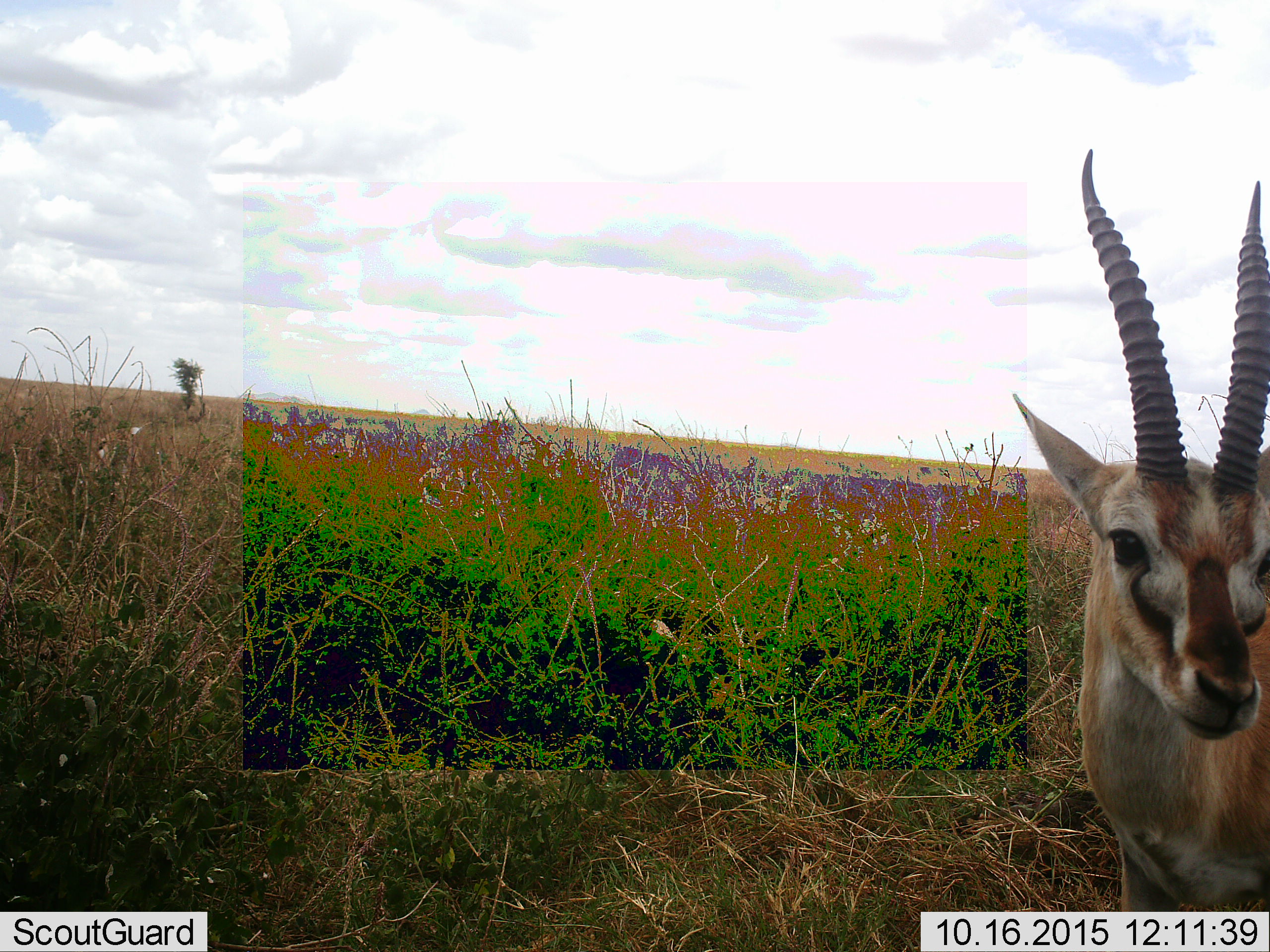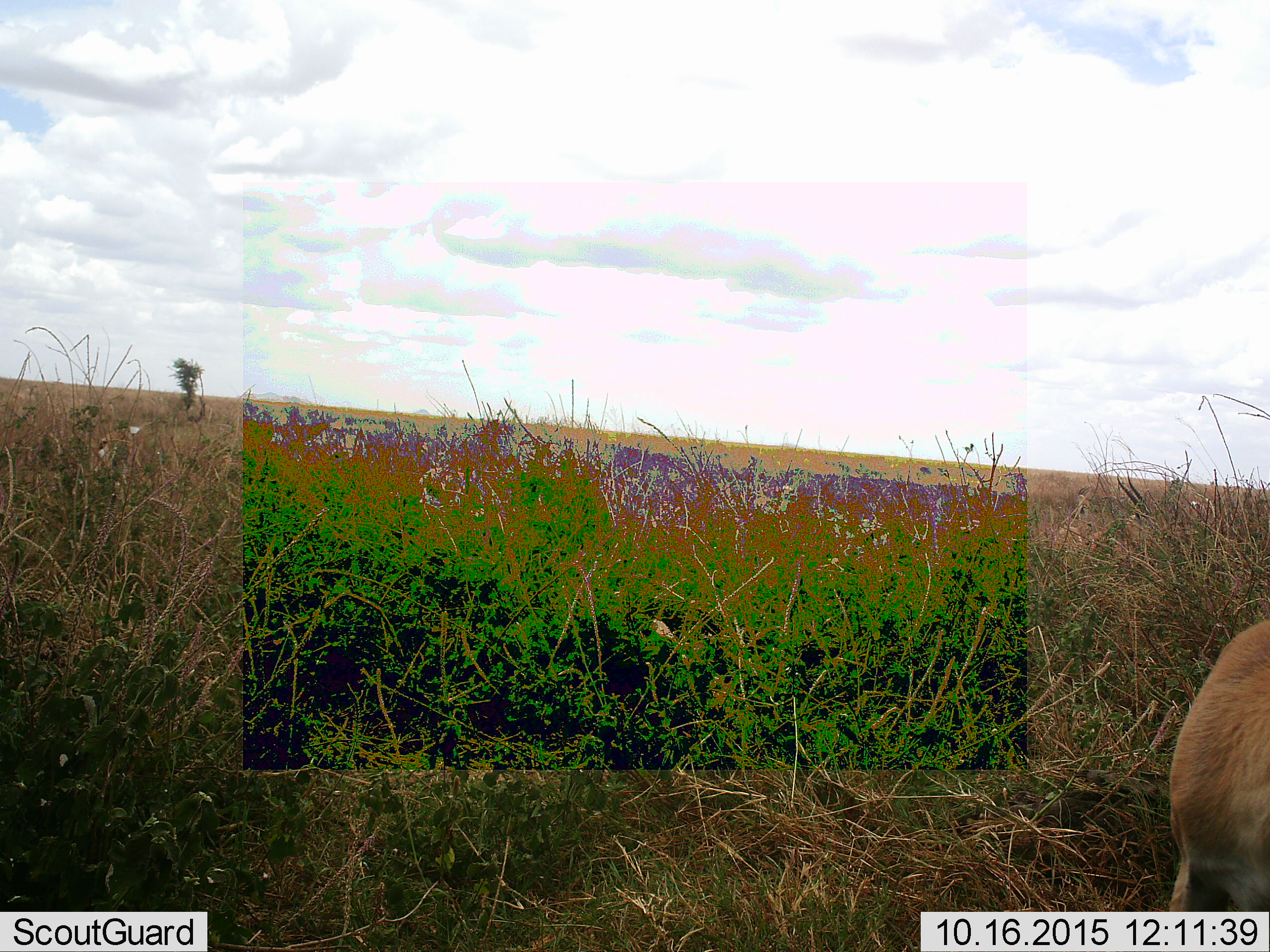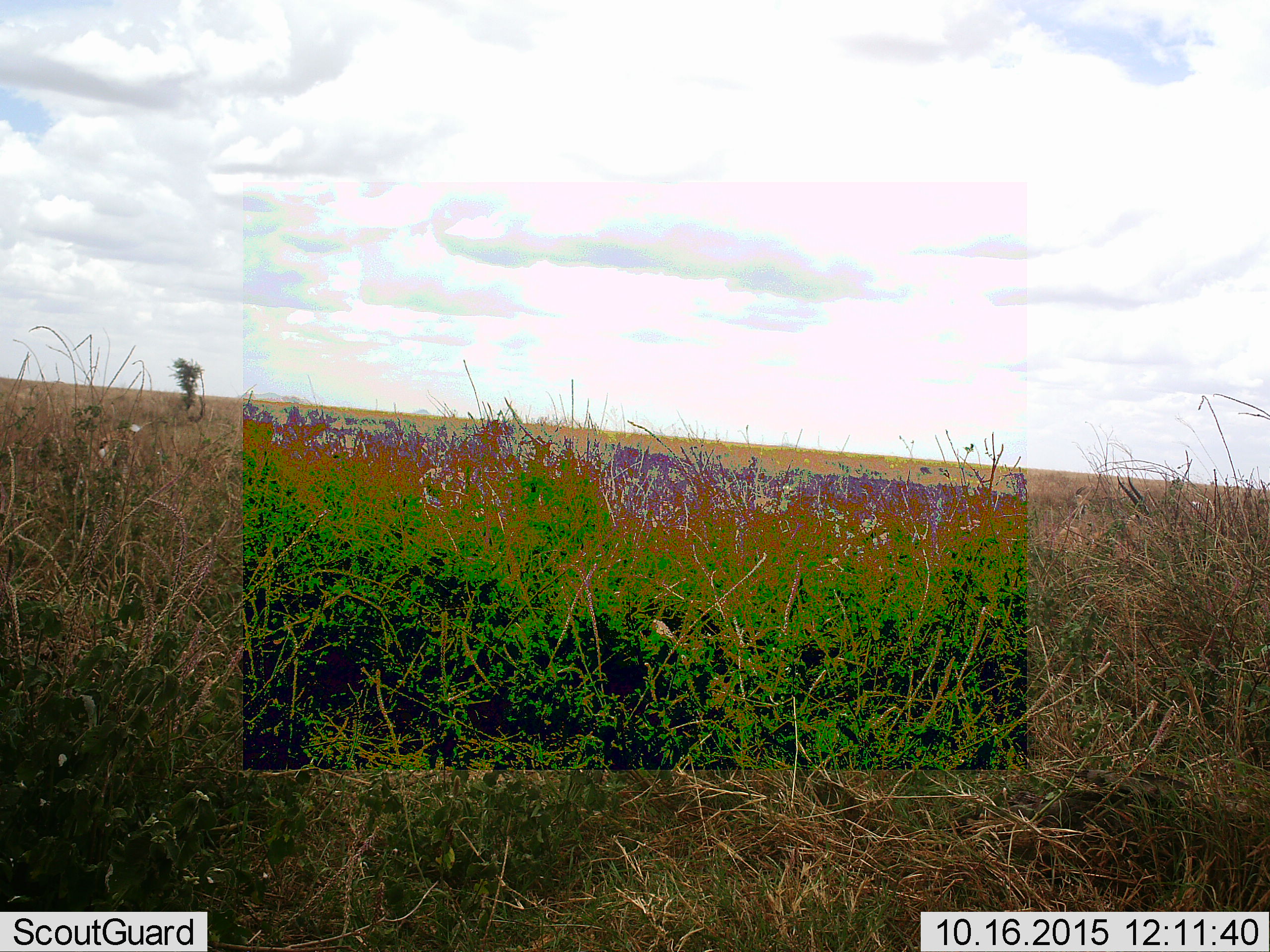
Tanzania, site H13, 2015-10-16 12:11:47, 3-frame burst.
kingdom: Animalia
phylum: Chordata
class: Mammalia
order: Artiodactyla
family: Bovidae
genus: Eudorcas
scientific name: Eudorcas thomsonii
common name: thomson's gazelle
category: gazellethomsons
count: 1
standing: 67%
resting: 11%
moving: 56%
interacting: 0%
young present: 0%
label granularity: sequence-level